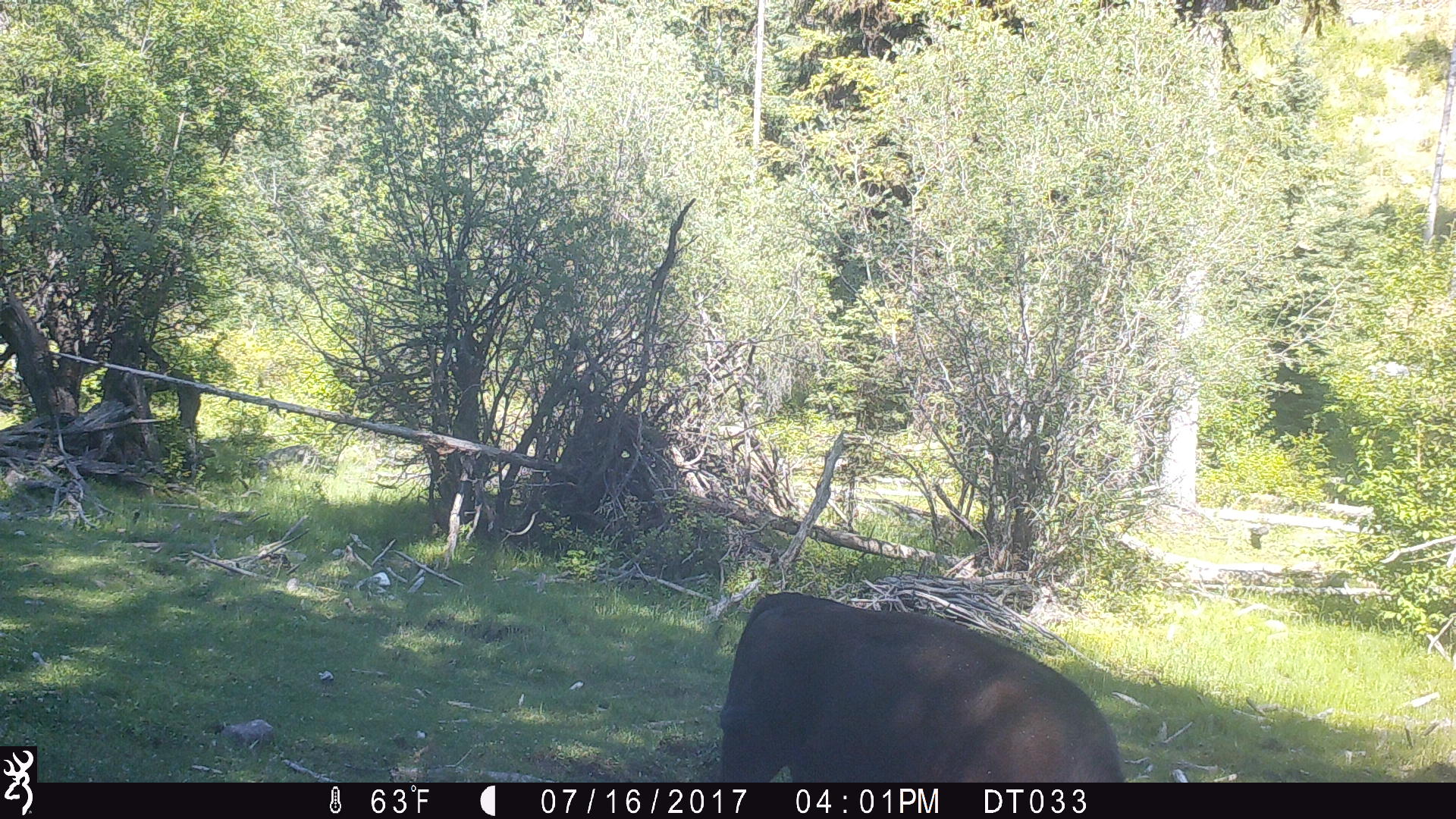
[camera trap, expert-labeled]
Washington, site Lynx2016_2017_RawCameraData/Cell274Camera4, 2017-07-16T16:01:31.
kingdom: Animalia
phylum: Chordata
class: Mammalia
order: Artiodactyla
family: Bovidae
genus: Bos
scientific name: Bos taurus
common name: domestic cattle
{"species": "domestic cattle (Bos taurus)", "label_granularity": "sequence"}